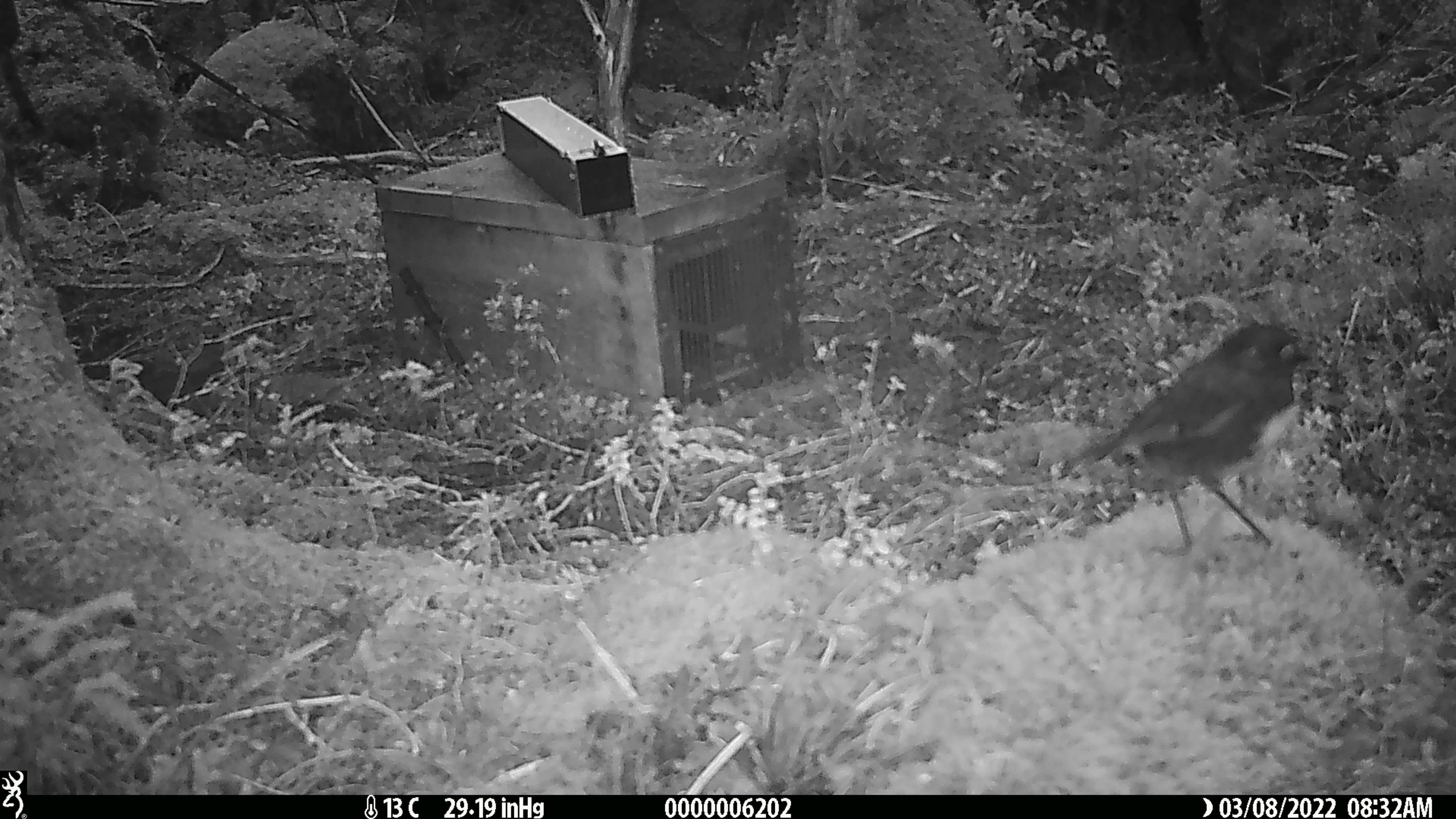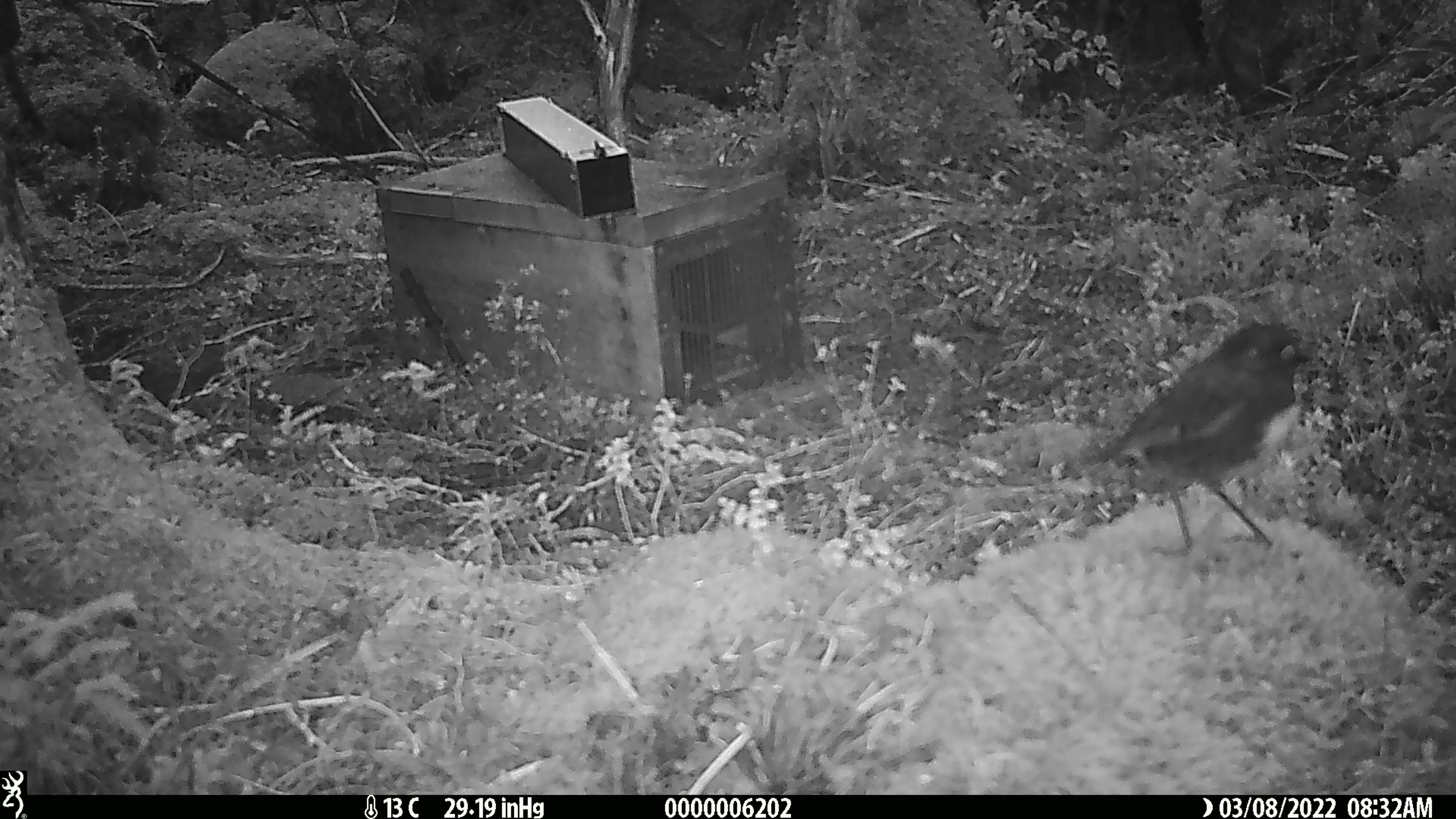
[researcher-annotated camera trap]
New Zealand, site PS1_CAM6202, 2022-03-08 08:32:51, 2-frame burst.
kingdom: Animalia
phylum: Chordata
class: Aves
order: Passeriformes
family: Petroicidae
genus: Petroica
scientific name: Petroica australis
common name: new zealand robin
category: robin